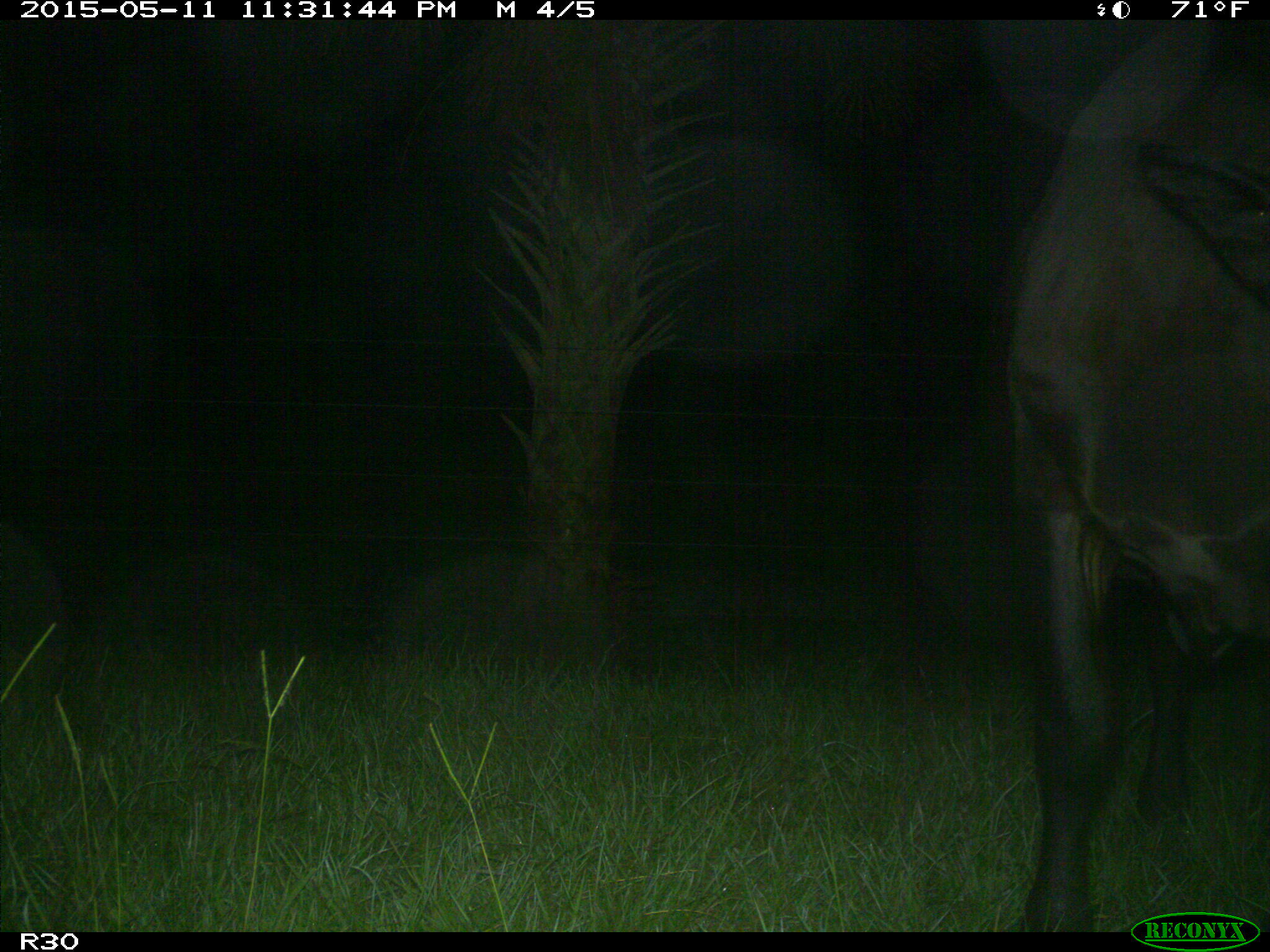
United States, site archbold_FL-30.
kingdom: Animalia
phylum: Chordata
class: Mammalia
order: Artiodactyla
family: Bovidae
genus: Bos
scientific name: Bos taurus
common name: domestic cow